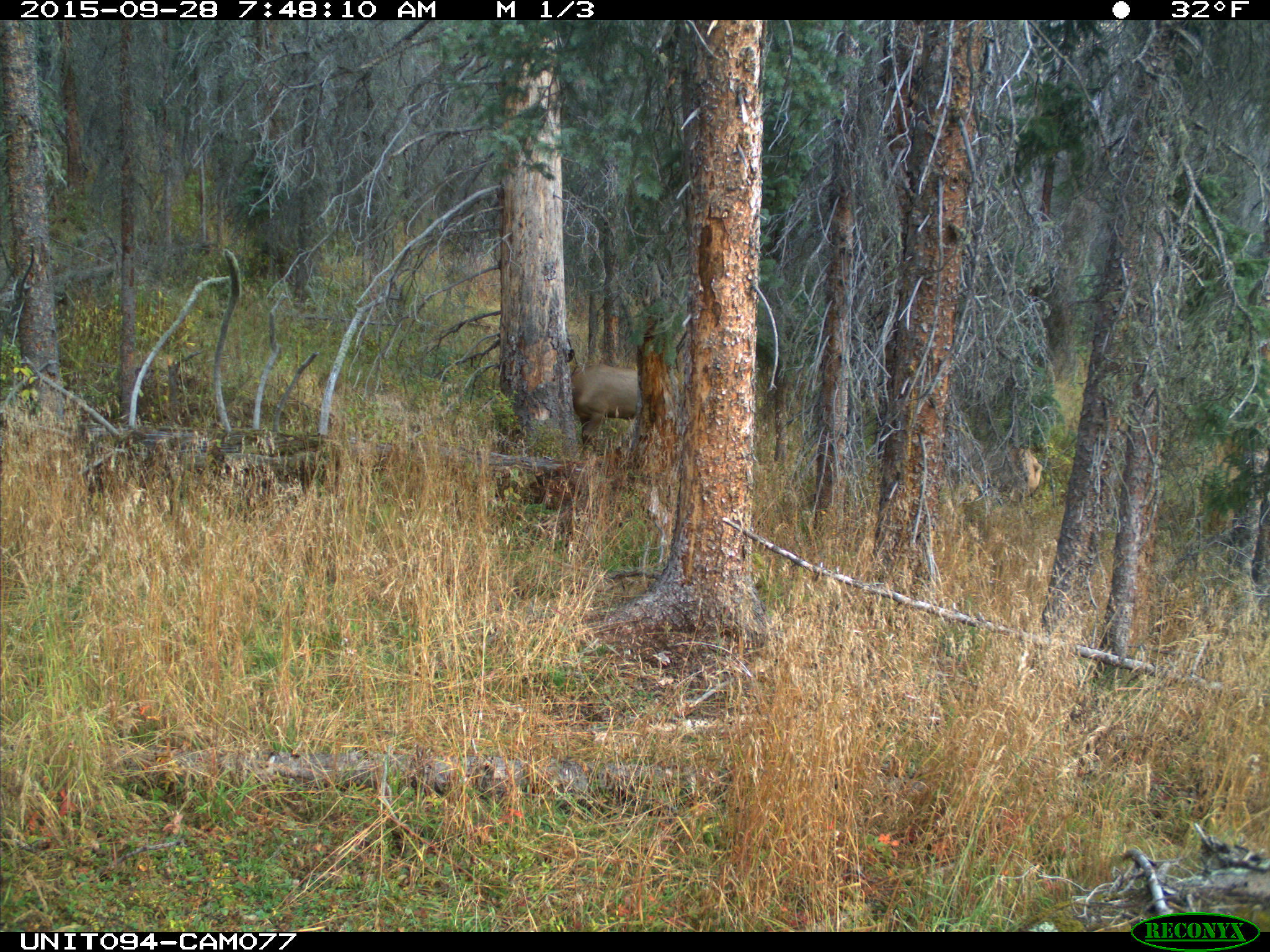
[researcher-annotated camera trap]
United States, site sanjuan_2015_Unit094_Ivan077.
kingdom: Animalia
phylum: Chordata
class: Mammalia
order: Artiodactyla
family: Cervidae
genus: Cervus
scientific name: Cervus elaphus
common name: red deer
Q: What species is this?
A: Cervus elaphus (red deer).